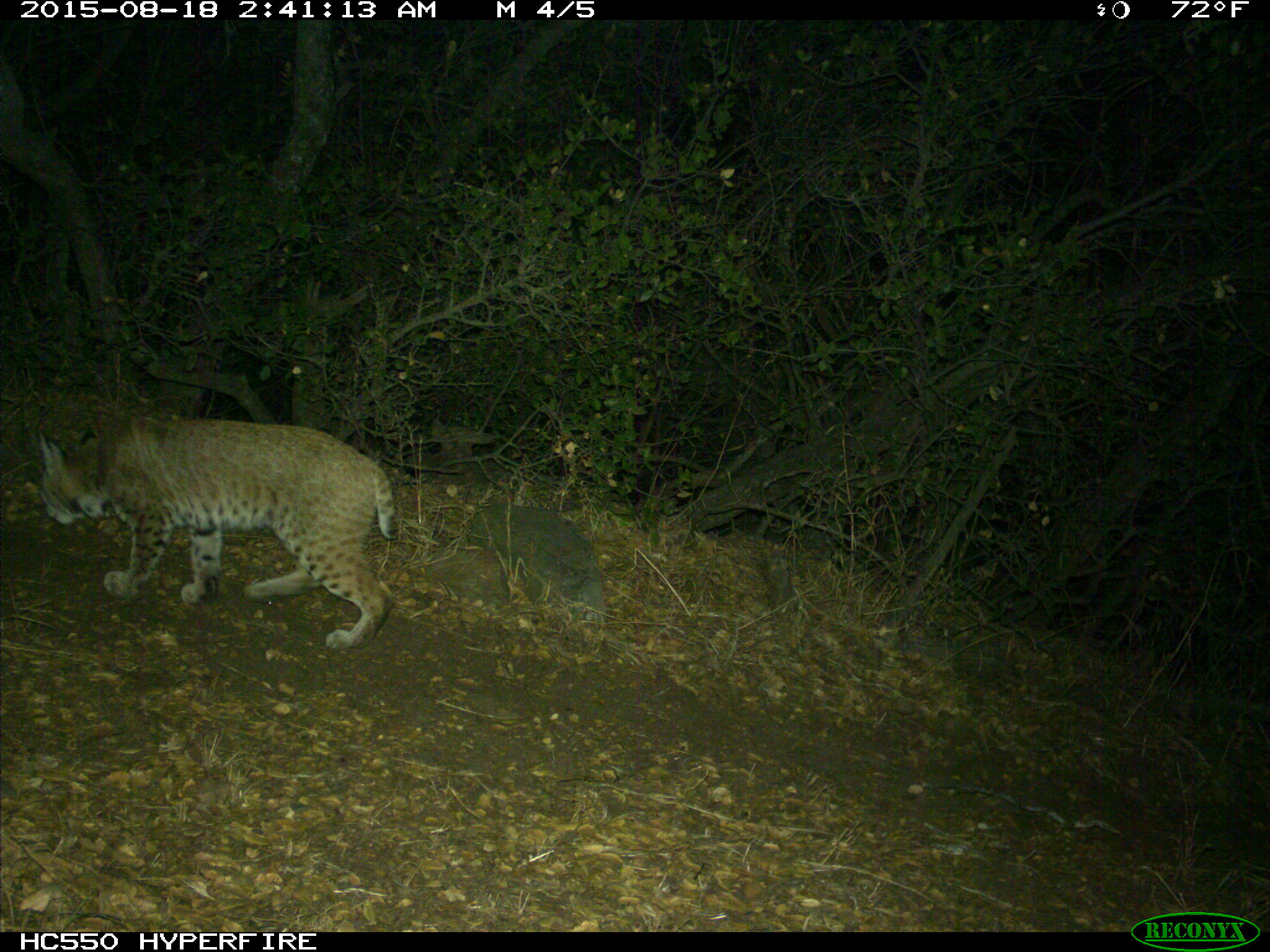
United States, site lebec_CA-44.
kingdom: Animalia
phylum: Chordata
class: Mammalia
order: Carnivora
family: Felidae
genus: Lynx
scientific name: Lynx rufus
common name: bobcat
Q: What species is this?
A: Lynx rufus (bobcat).